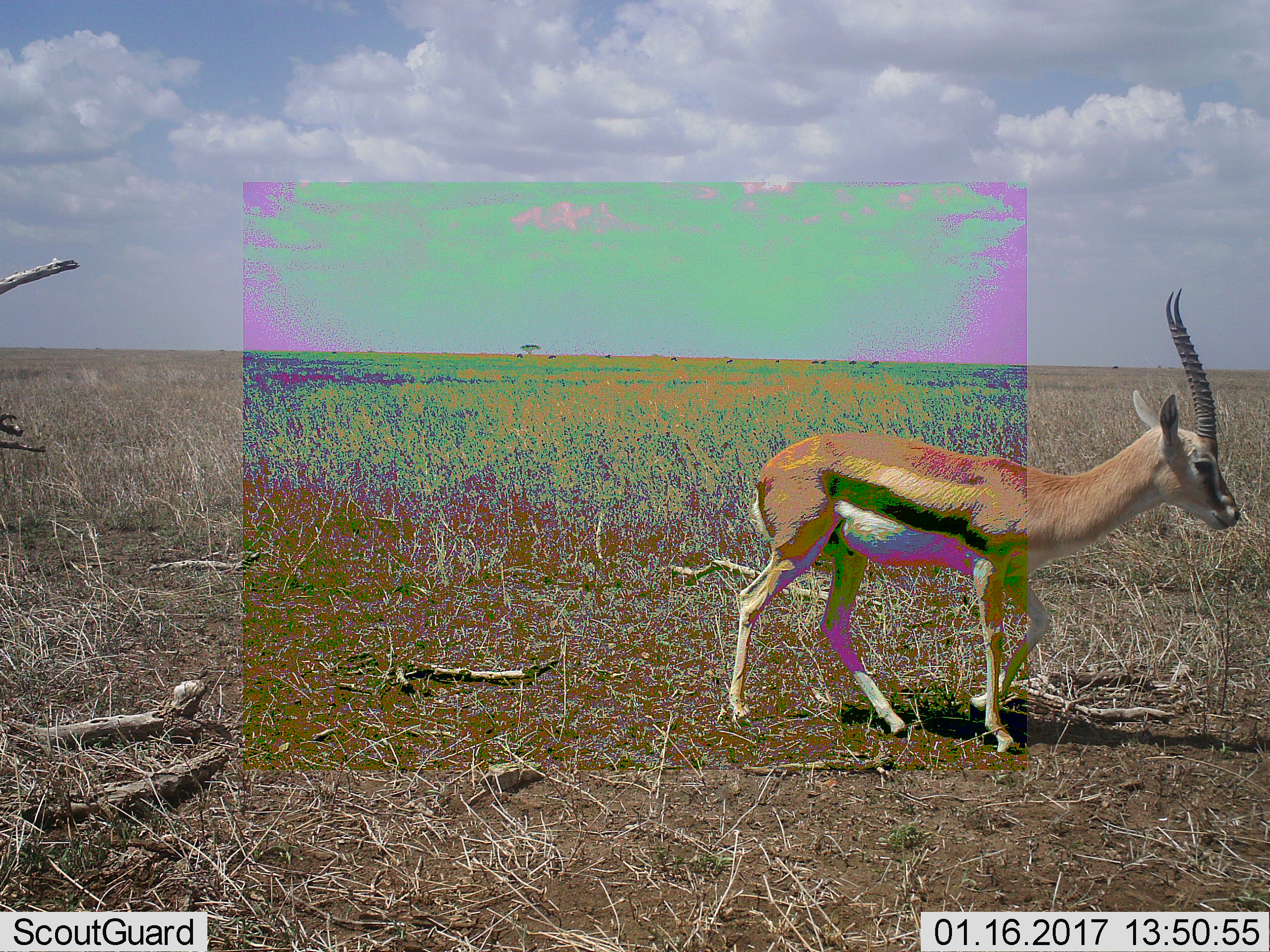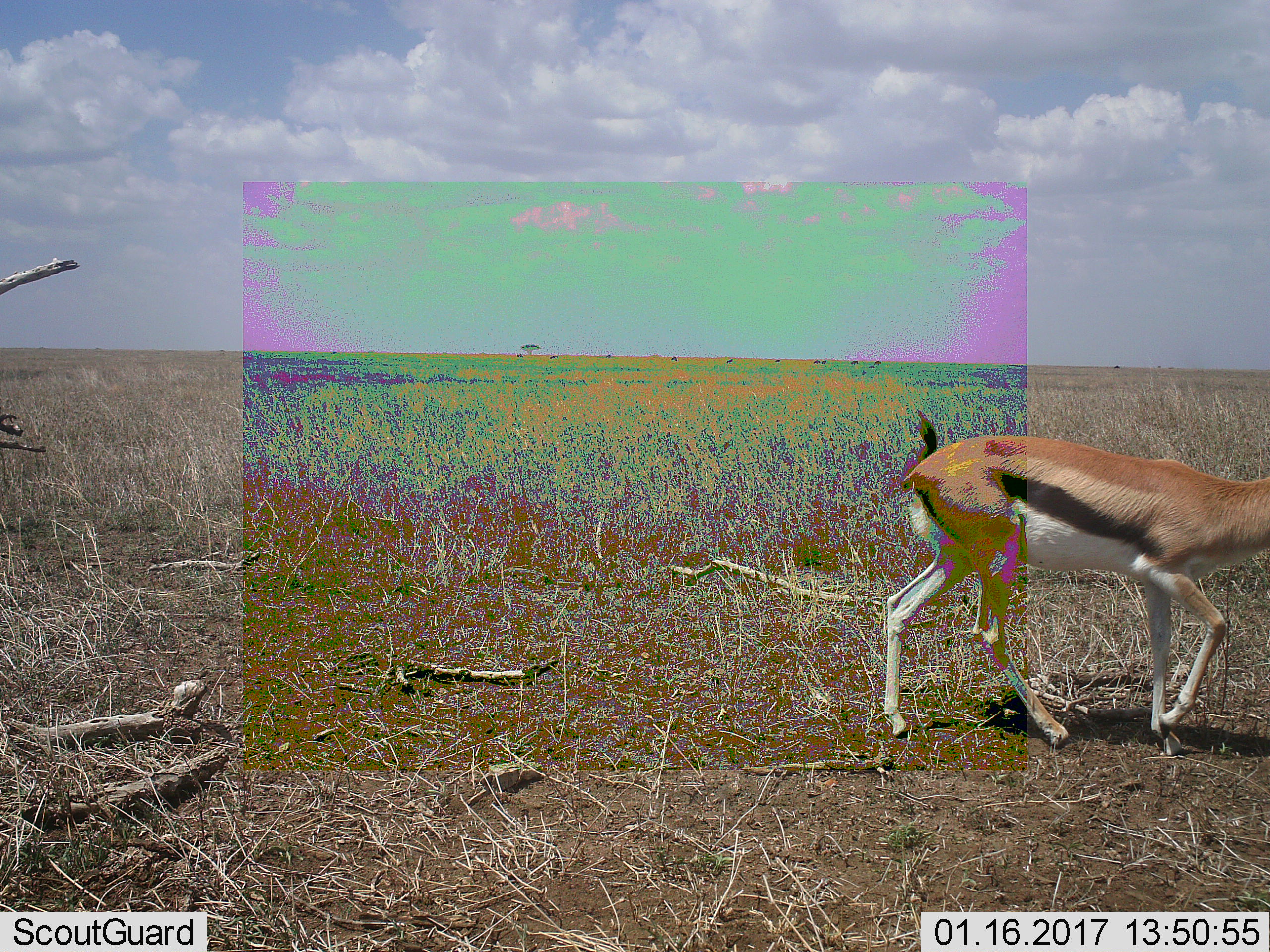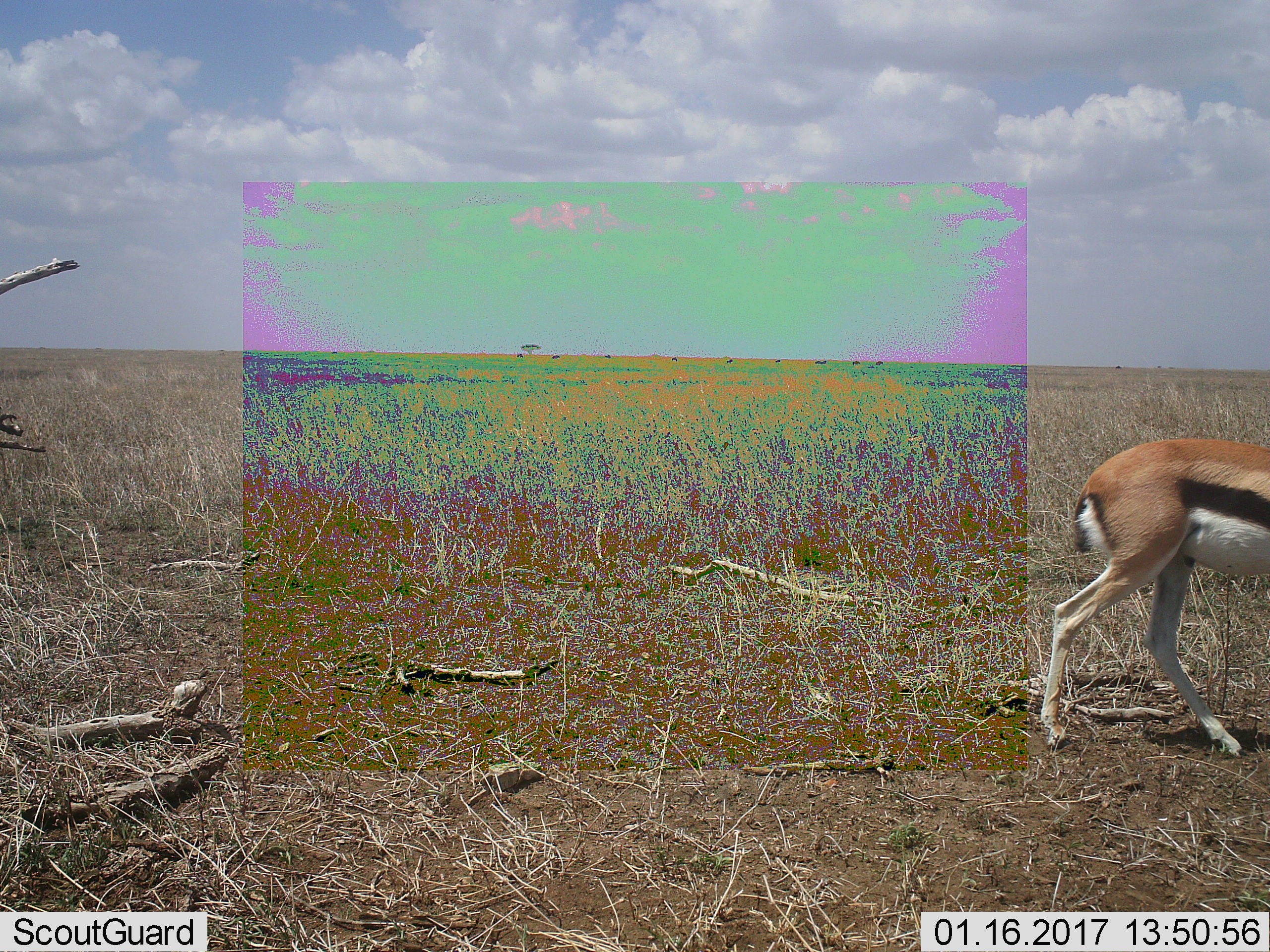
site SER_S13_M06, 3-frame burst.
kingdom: Animalia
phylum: Chordata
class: Mammalia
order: Artiodactyla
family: Bovidae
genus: Eudorcas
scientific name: Eudorcas thomsonii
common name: thomson's gazelle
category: gazellethomsons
Gazellethomsons (thomson's gazelle) (Eudorcas thomsonii), count 1. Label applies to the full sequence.